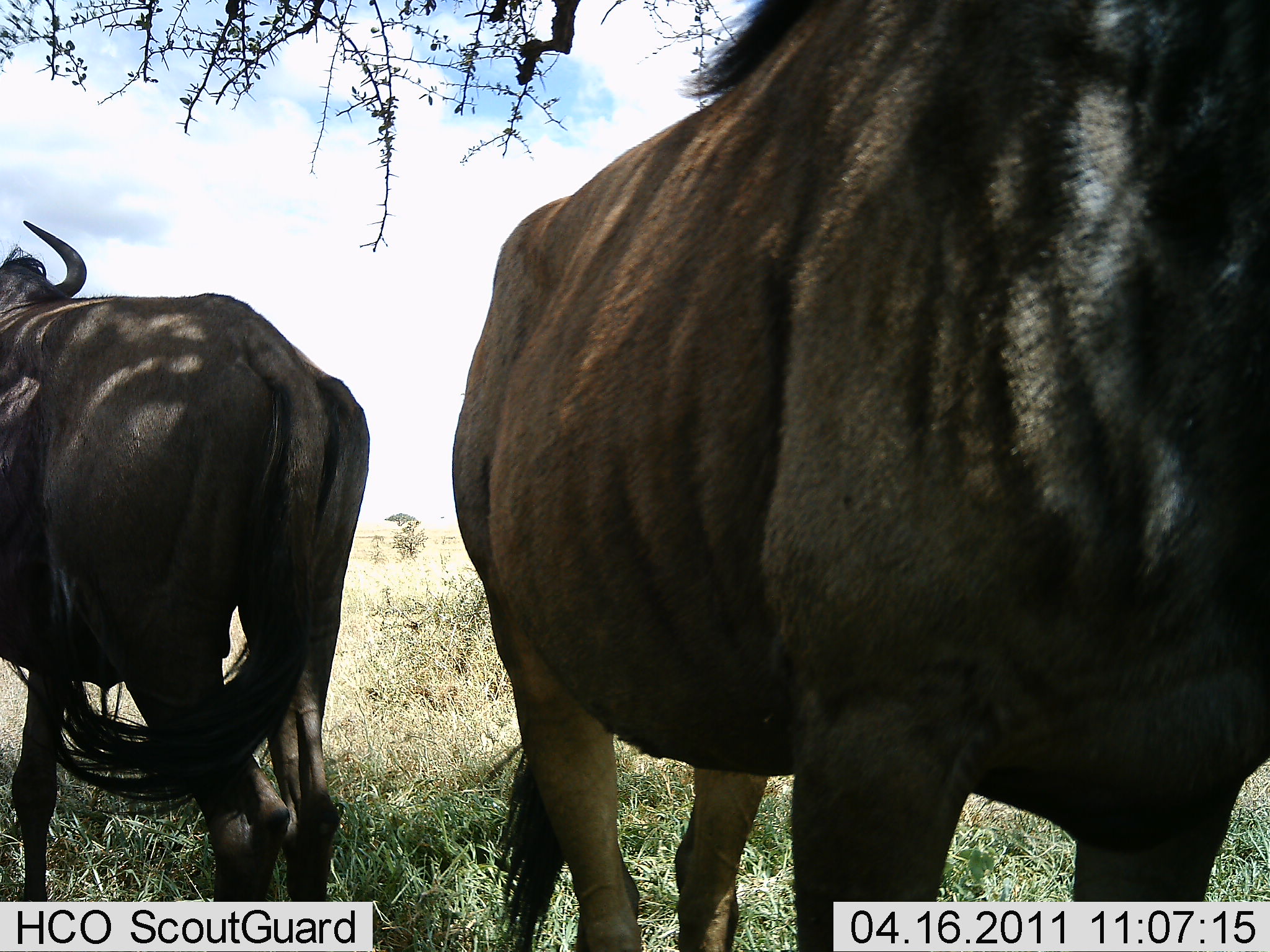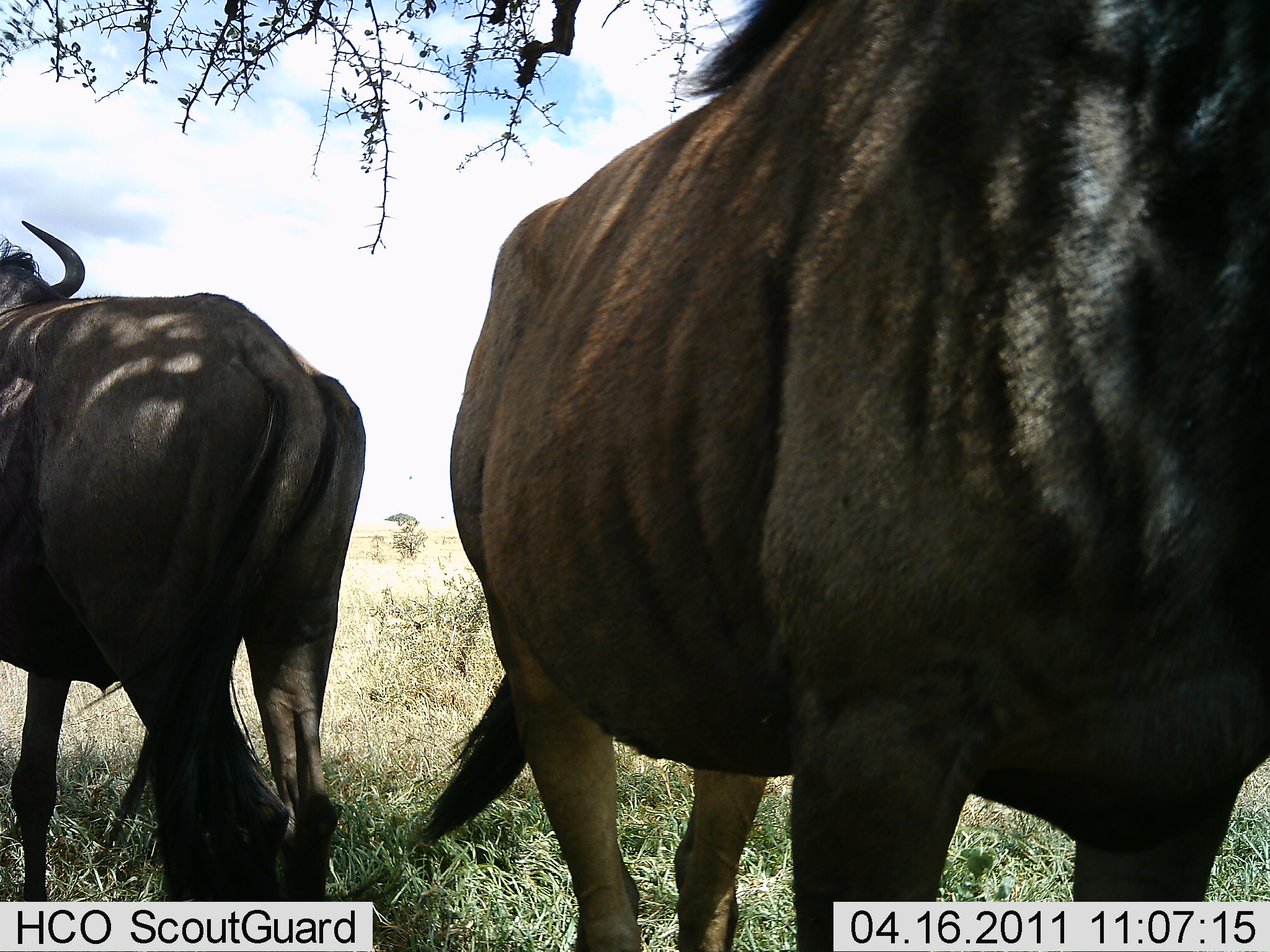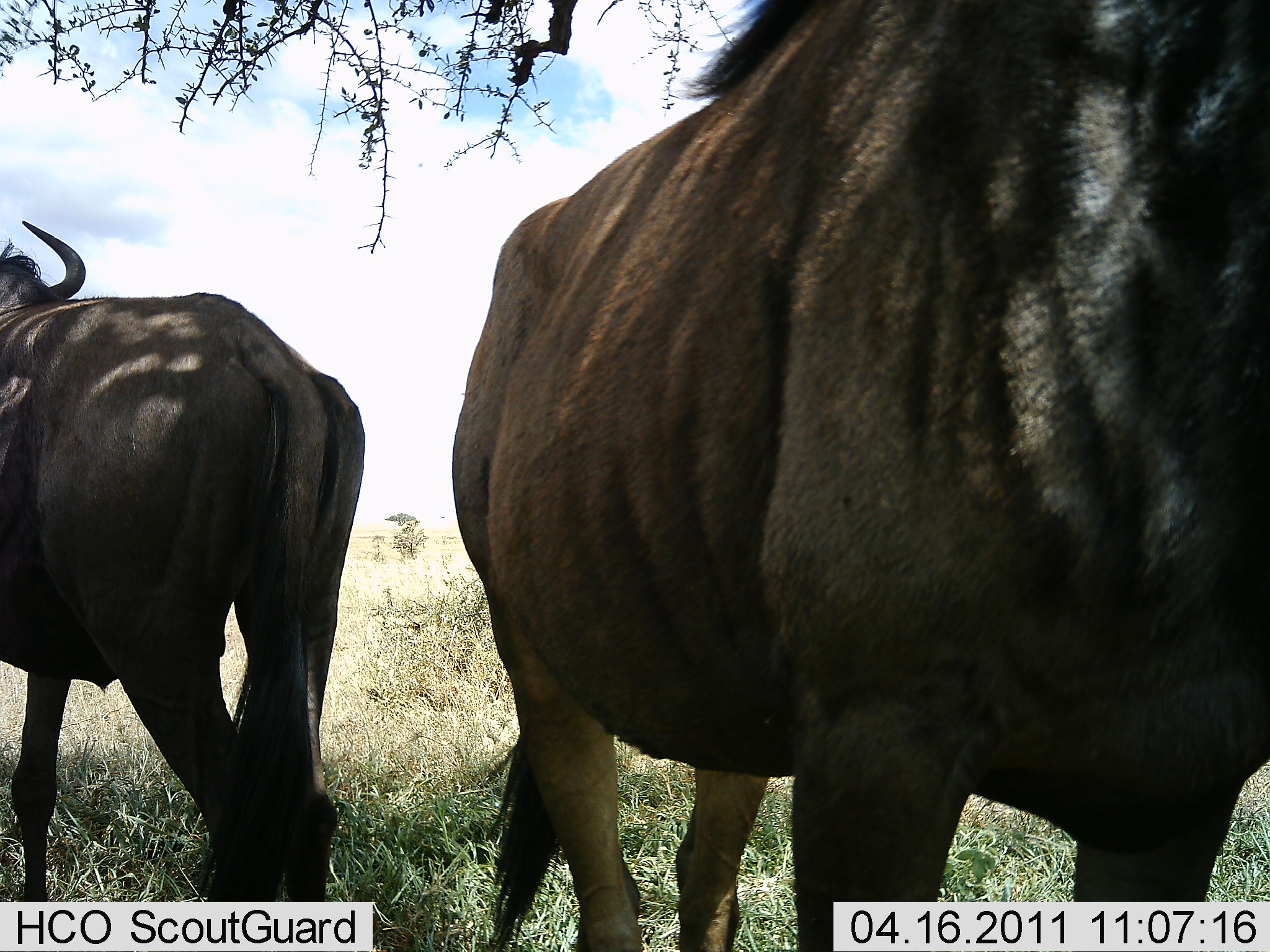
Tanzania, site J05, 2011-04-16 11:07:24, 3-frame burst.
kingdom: Animalia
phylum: Chordata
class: Mammalia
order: Artiodactyla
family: Bovidae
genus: Connochaetes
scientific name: Connochaetes taurinus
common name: blue wildebeest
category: wildebeest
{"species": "wildebeest (blue wildebeest) (Connochaetes taurinus)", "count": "2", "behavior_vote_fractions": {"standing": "100%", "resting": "0%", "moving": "0%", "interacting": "0%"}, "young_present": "0%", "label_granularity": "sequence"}